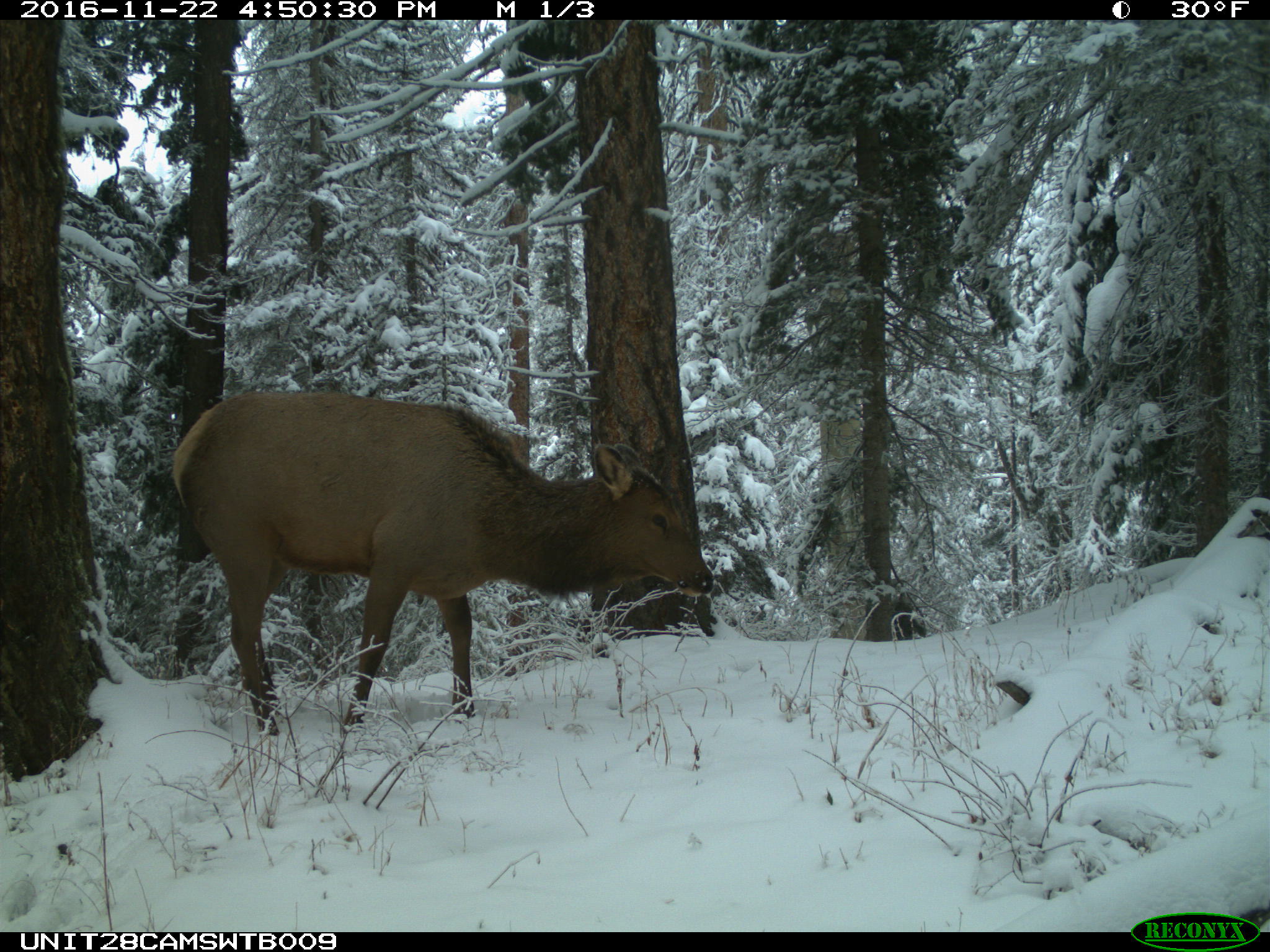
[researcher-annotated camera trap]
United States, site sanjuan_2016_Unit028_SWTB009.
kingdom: Animalia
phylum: Chordata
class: Mammalia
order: Artiodactyla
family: Cervidae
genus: Cervus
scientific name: Cervus elaphus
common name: red deer